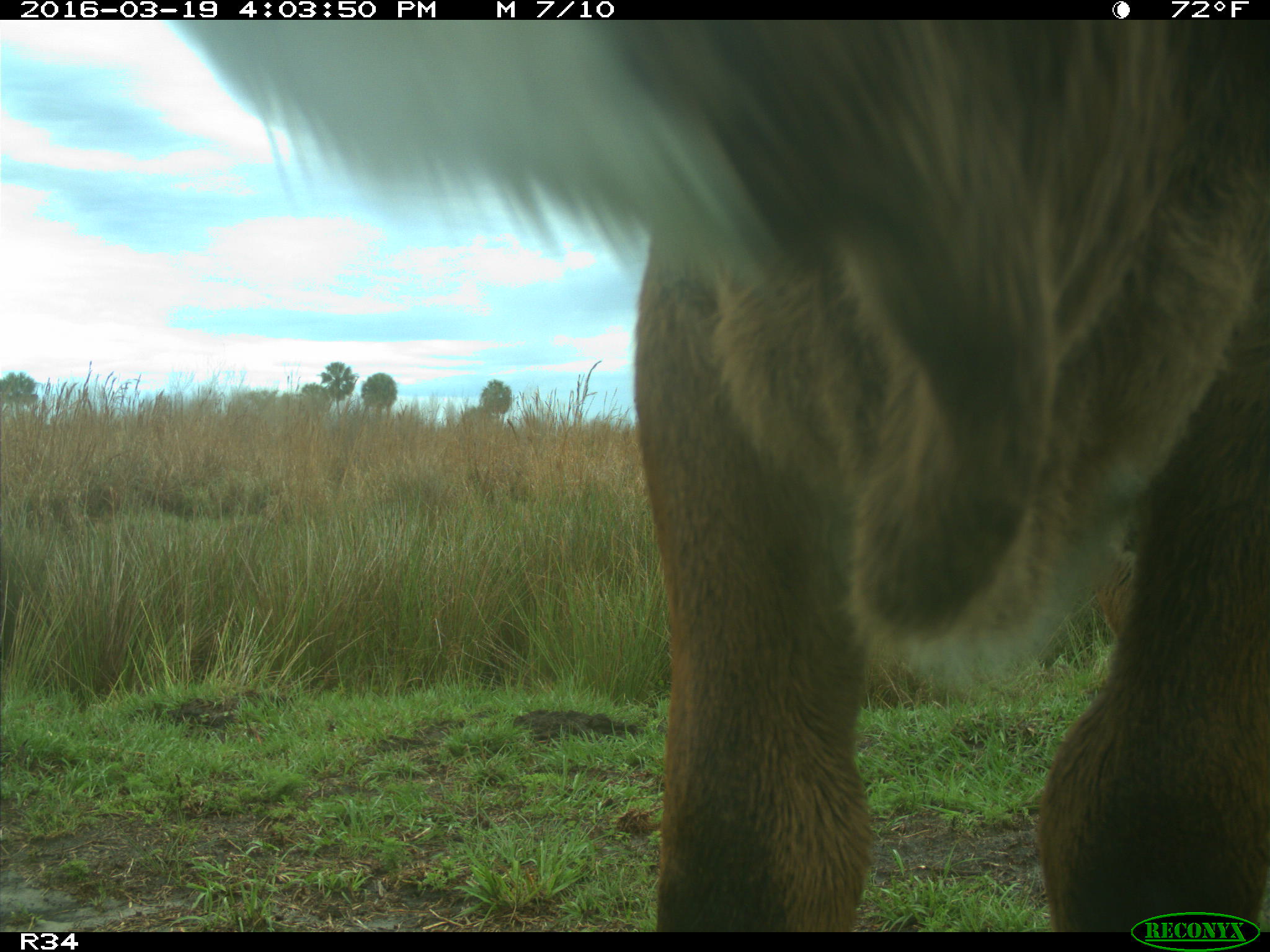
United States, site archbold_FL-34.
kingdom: Animalia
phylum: Chordata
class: Mammalia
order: Artiodactyla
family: Bovidae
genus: Bos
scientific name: Bos taurus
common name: domestic cow